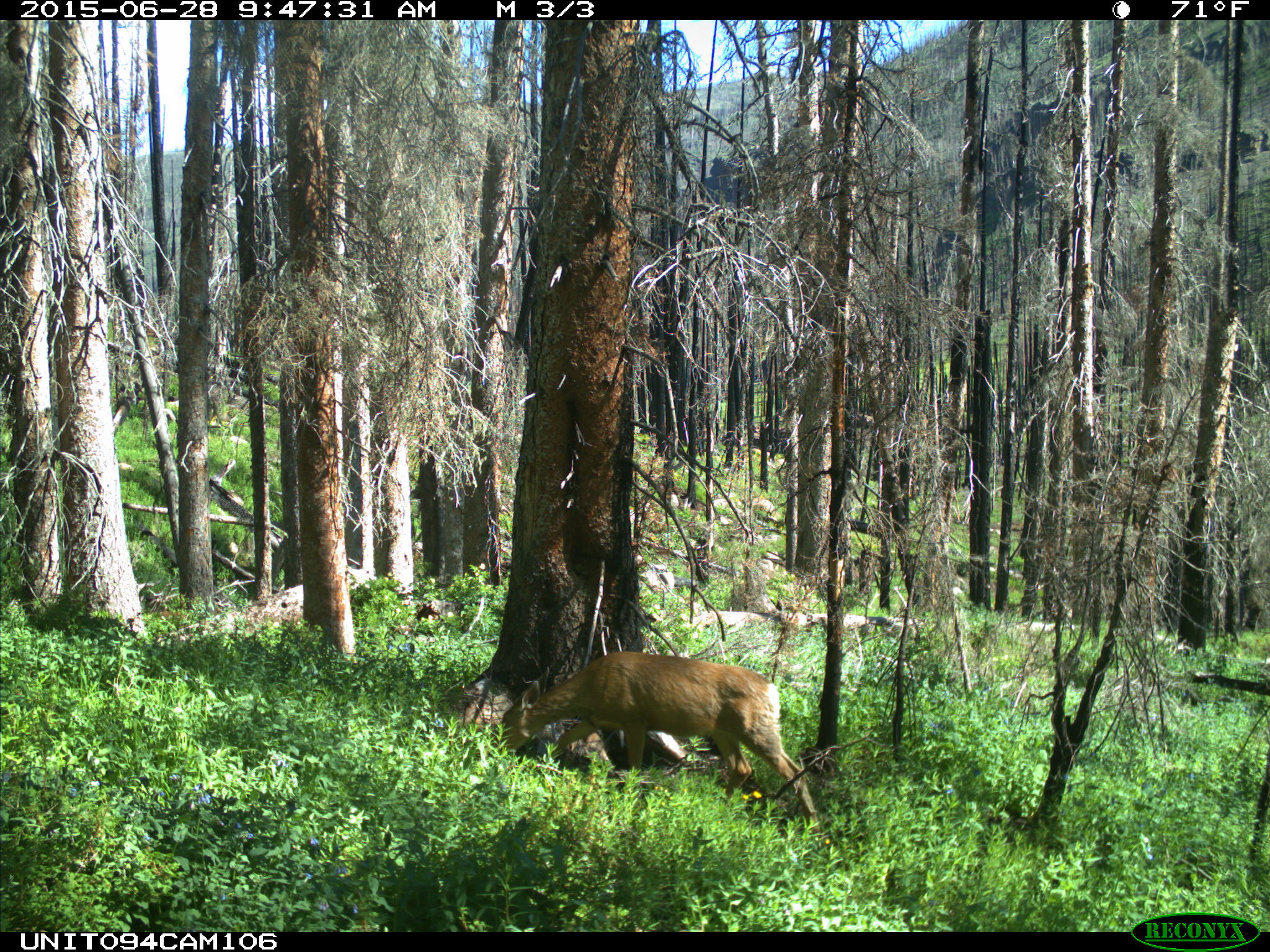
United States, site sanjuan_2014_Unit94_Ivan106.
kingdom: Animalia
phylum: Chordata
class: Mammalia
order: Artiodactyla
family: Cervidae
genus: Odocoileus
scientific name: Odocoileus hemionus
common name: mule deer